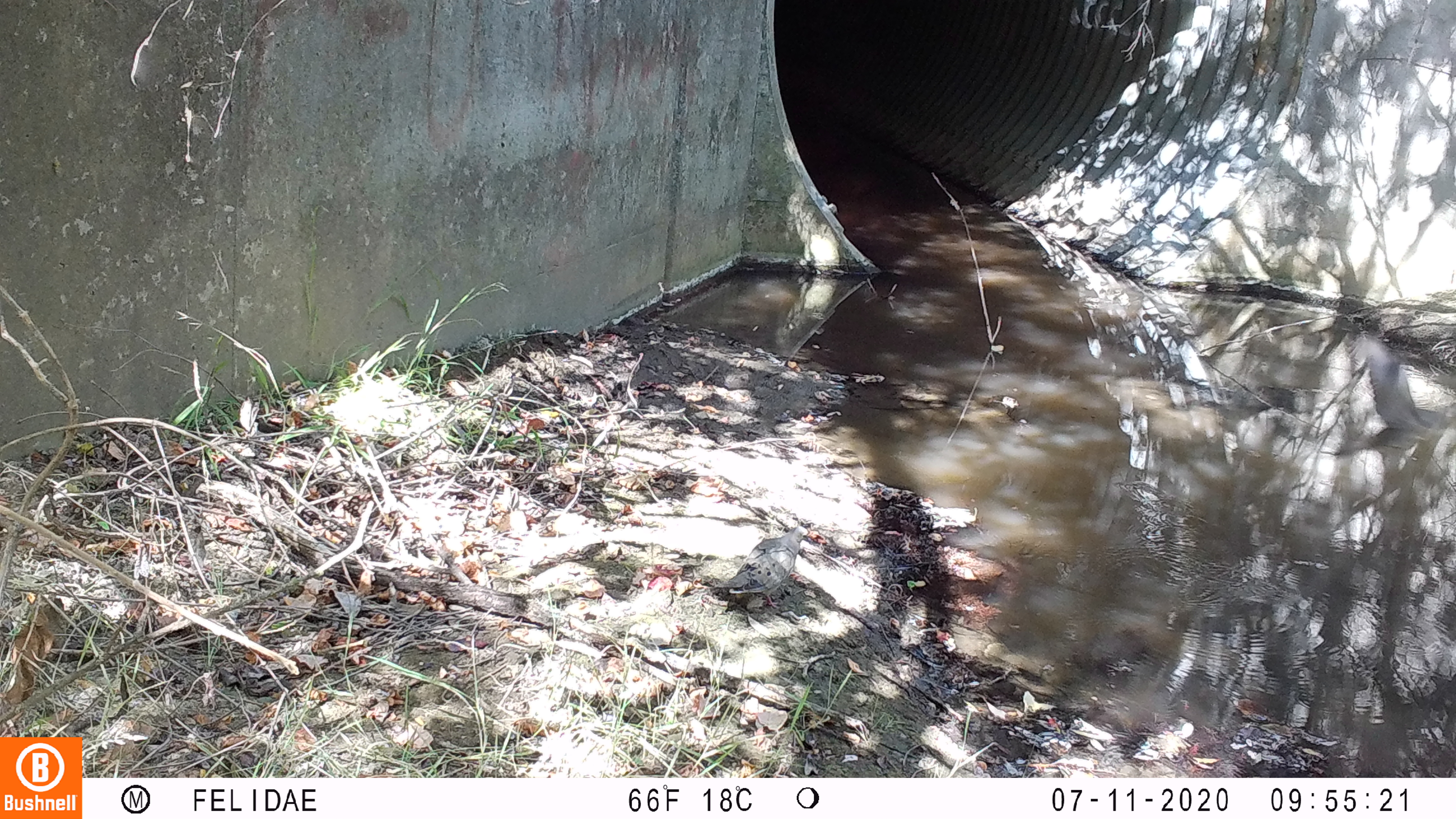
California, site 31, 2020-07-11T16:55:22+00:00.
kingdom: Animalia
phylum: Chordata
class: Aves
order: Columbiformes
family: Columbidae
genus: Zenaida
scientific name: Zenaida macroura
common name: mourning dove